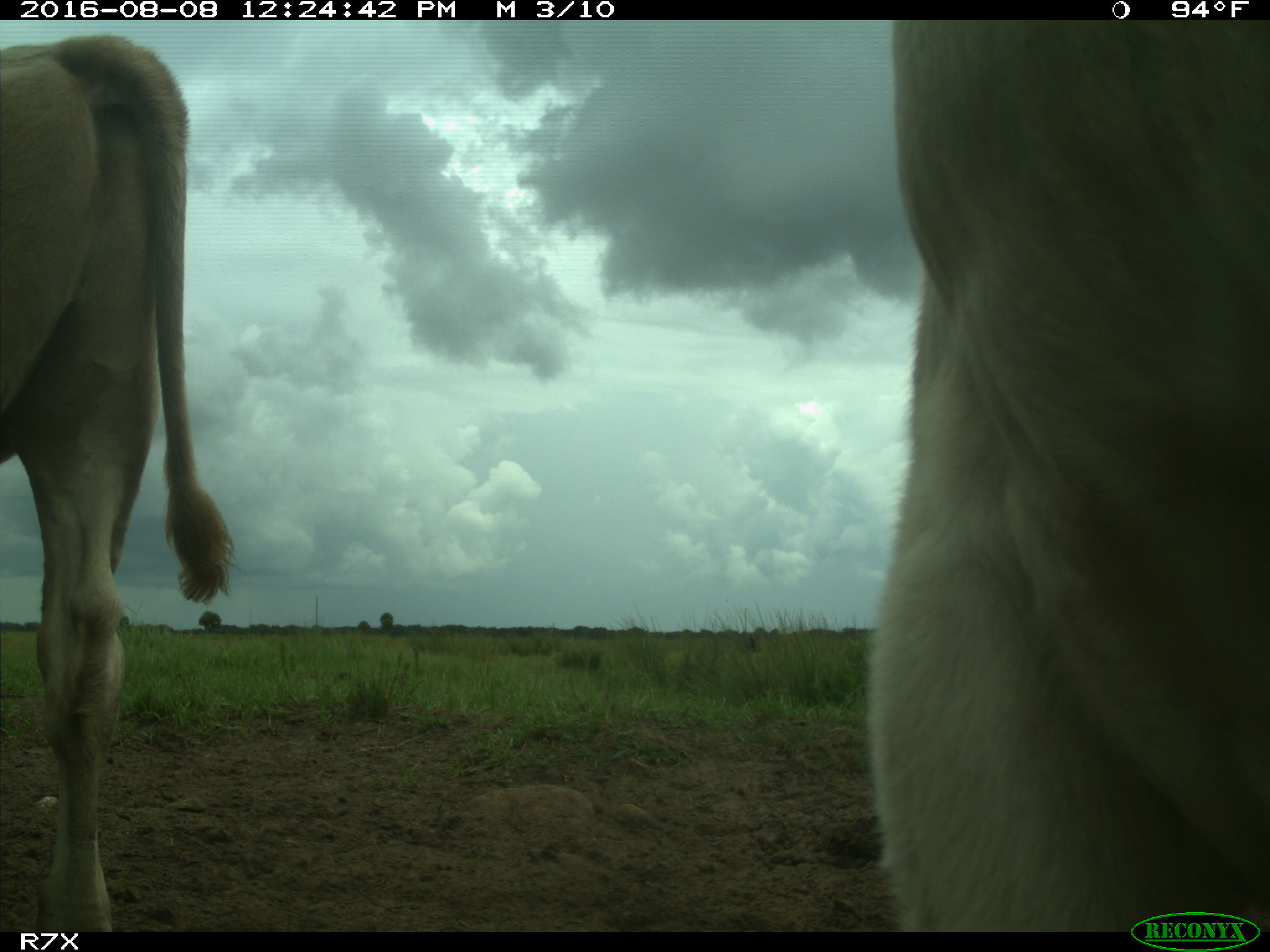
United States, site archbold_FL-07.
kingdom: Animalia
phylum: Chordata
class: Mammalia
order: Artiodactyla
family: Bovidae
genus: Bos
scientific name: Bos taurus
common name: domestic cow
Bos taurus (domestic cow).